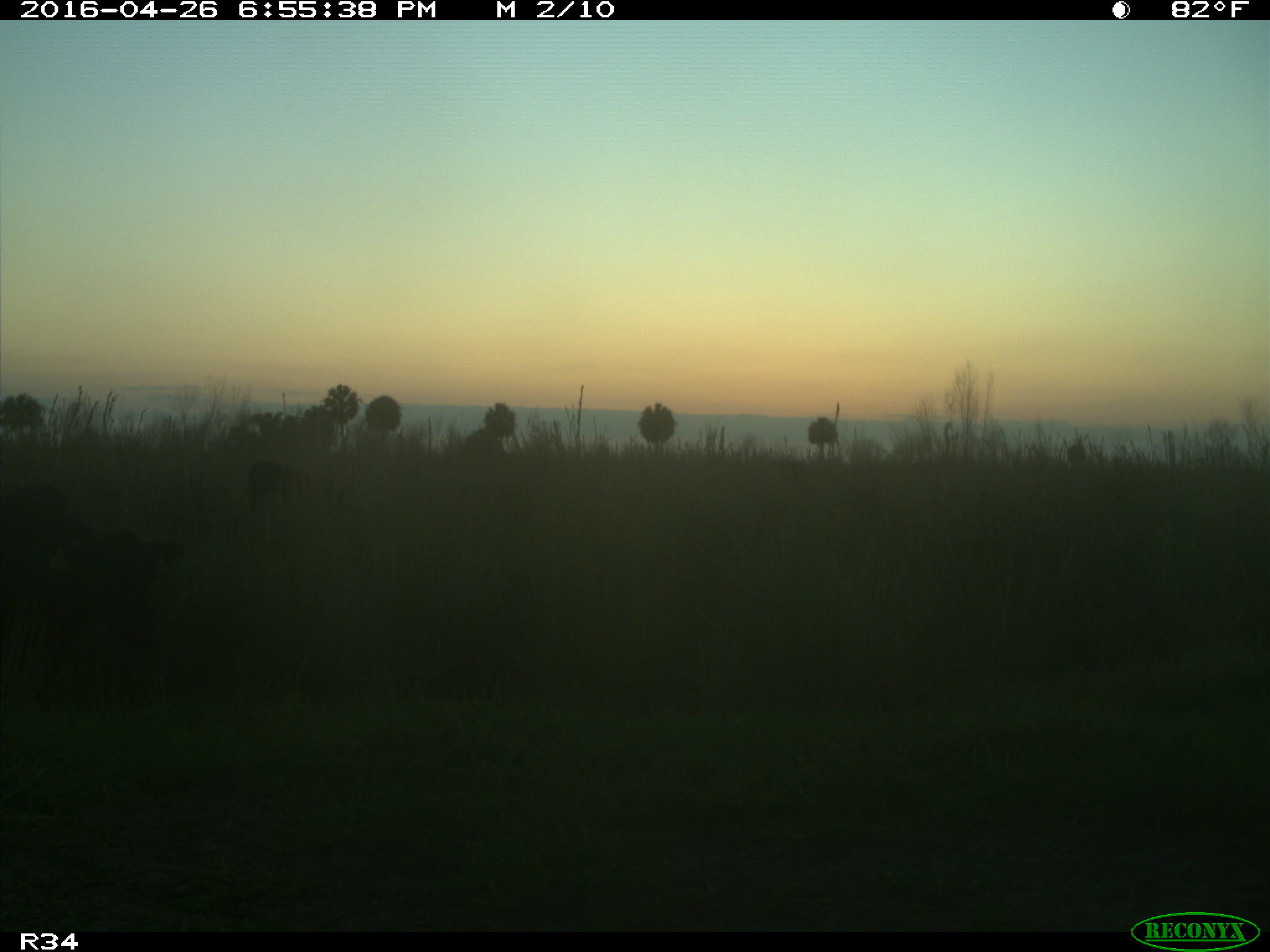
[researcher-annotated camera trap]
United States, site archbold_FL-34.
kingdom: Animalia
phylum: Chordata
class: Mammalia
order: Artiodactyla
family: Bovidae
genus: Bos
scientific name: Bos taurus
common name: domestic cow